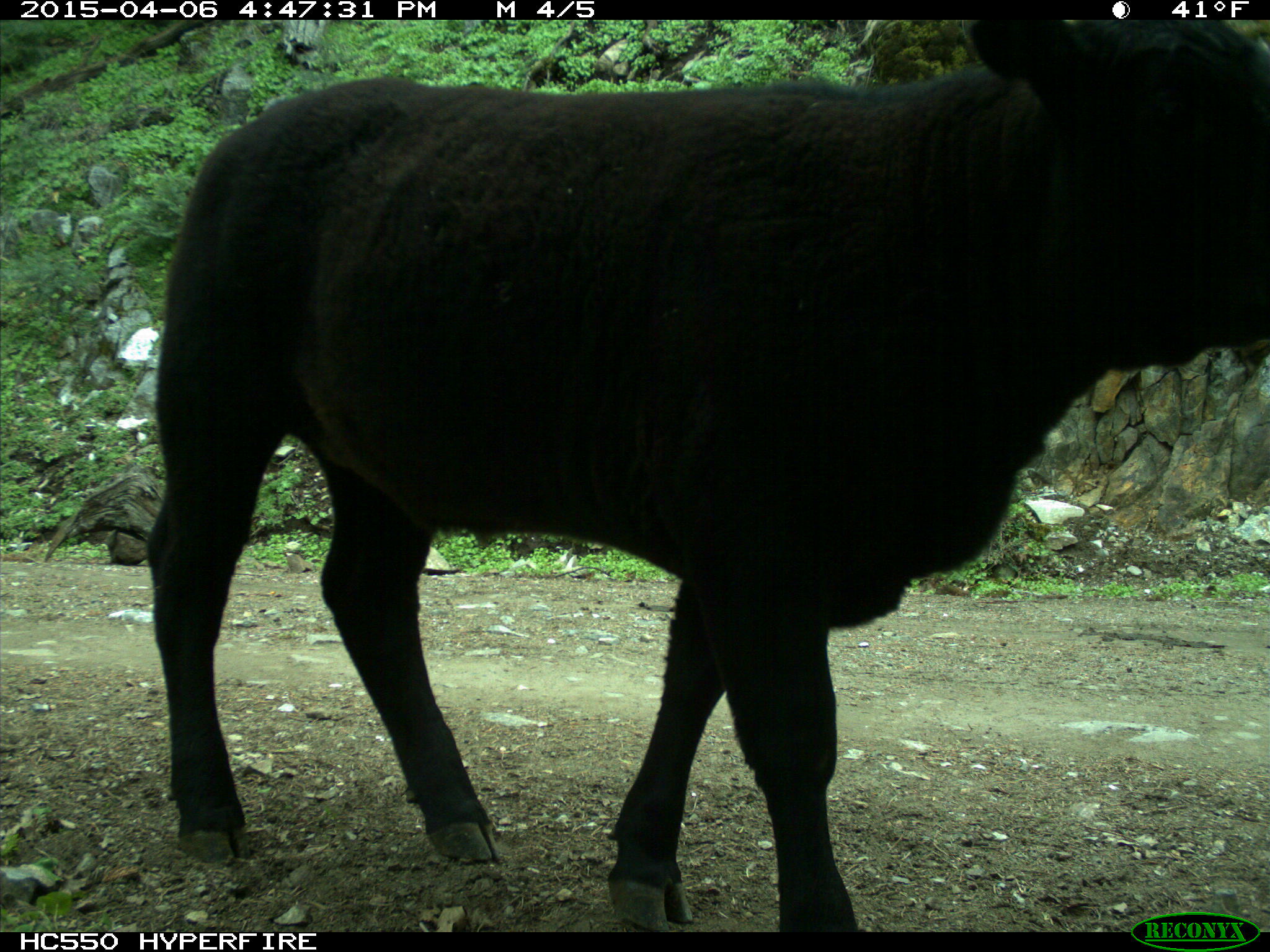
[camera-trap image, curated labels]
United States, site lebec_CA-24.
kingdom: Animalia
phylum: Chordata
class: Mammalia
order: Artiodactyla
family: Bovidae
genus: Bos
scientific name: Bos taurus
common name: domestic cow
Bos taurus (domestic cow).